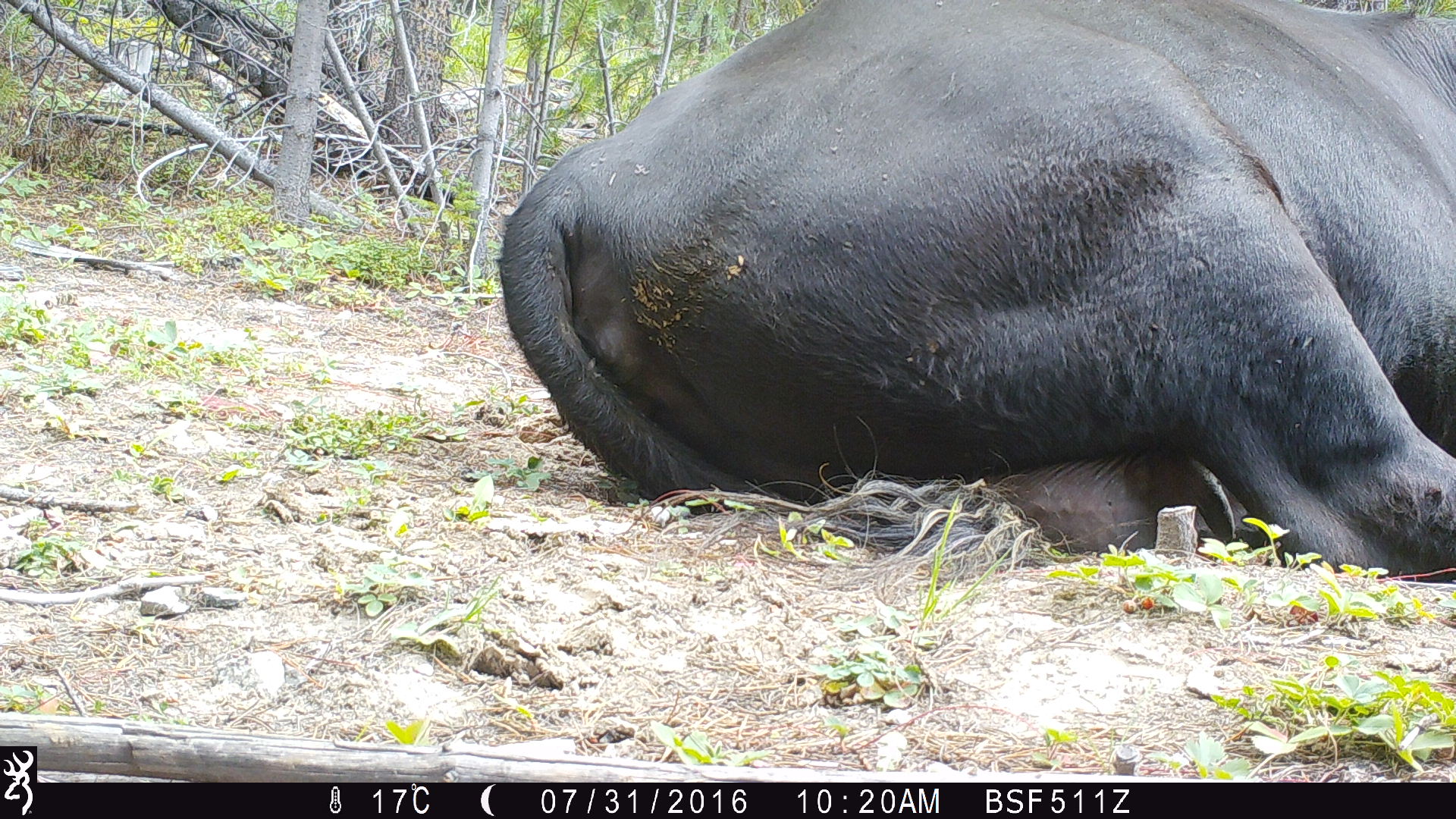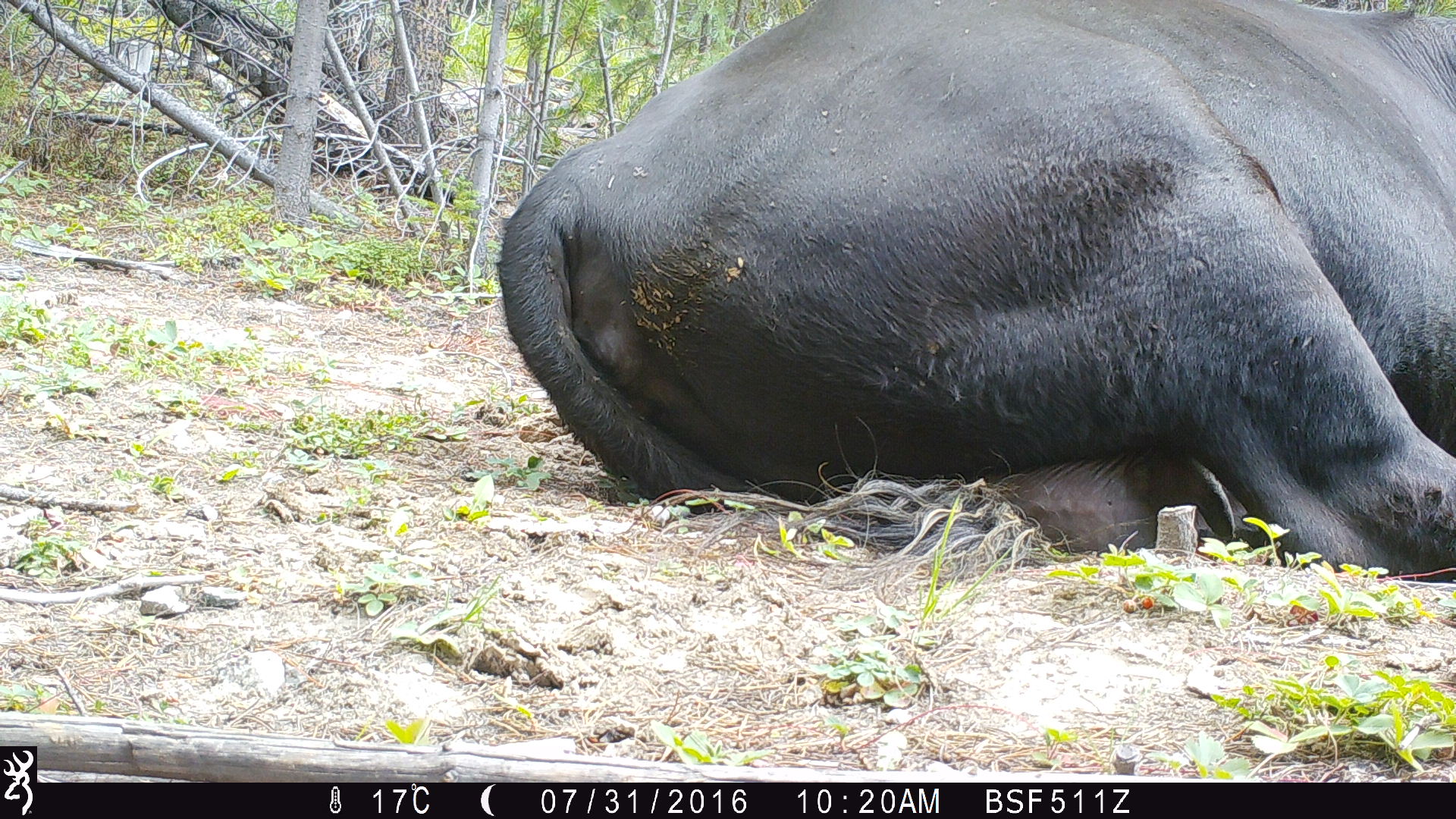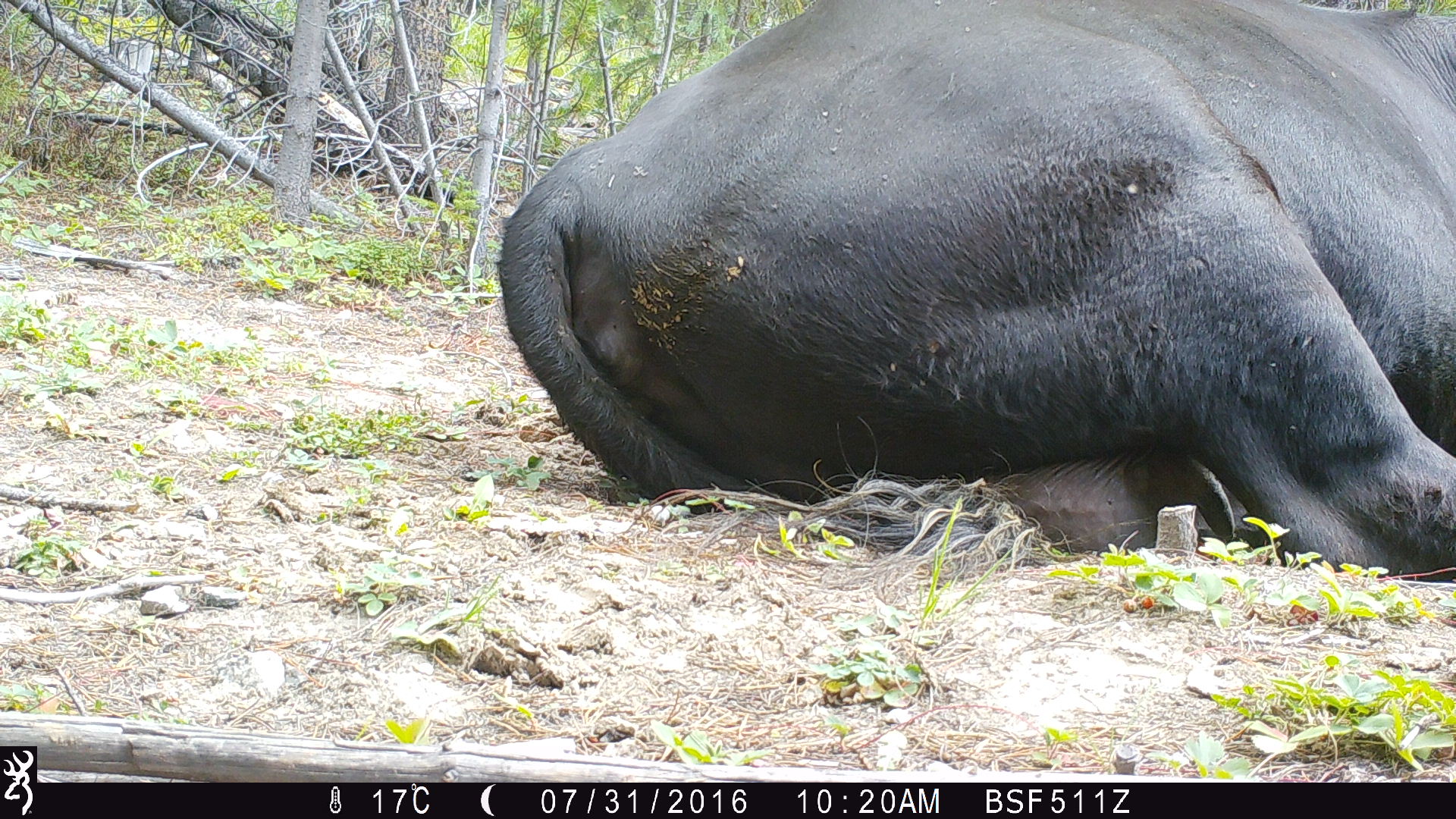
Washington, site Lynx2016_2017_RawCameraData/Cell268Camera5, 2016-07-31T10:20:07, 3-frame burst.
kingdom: Animalia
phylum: Chordata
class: Mammalia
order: Artiodactyla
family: Bovidae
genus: Bos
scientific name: Bos taurus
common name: domestic cattle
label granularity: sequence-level